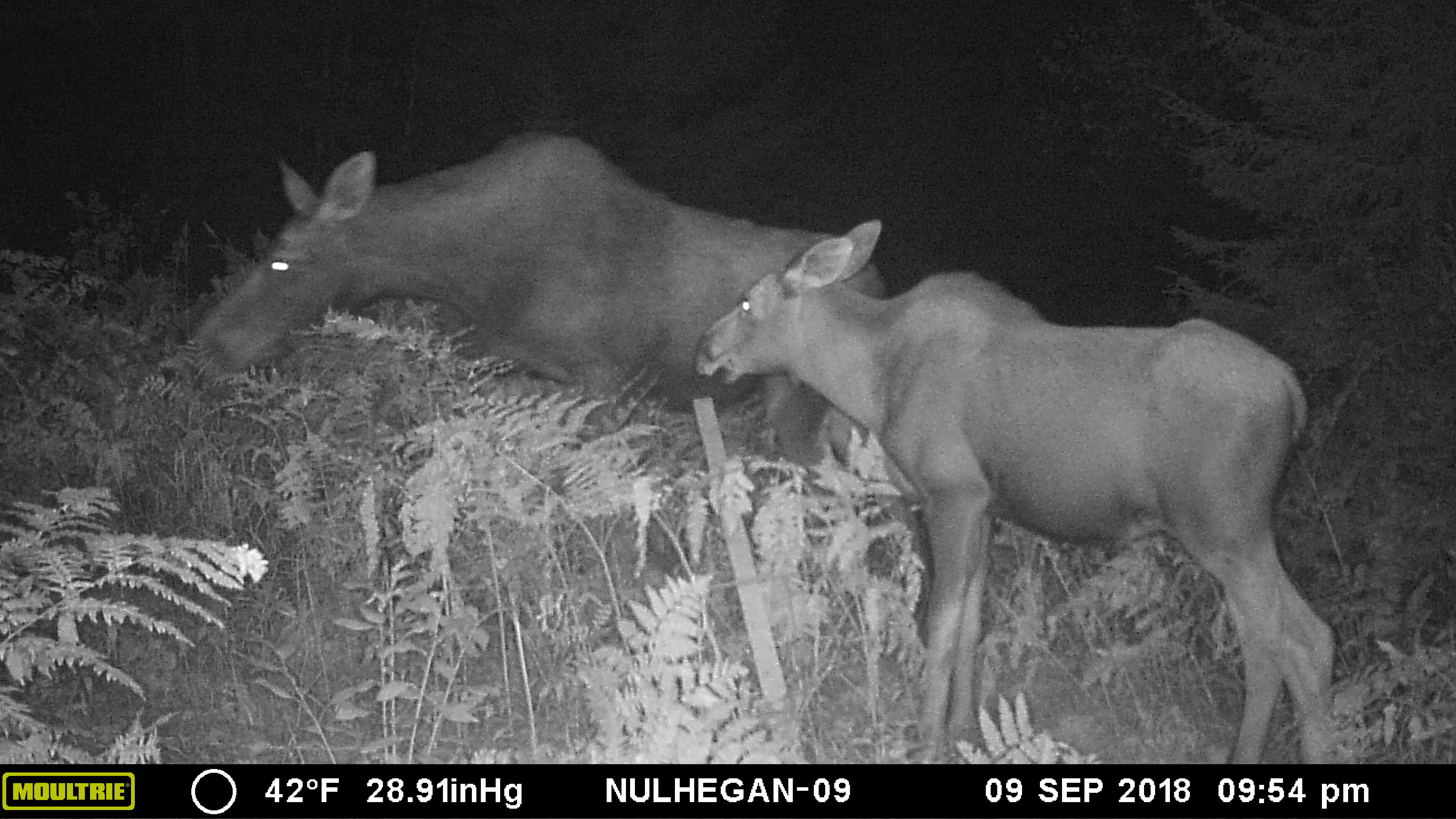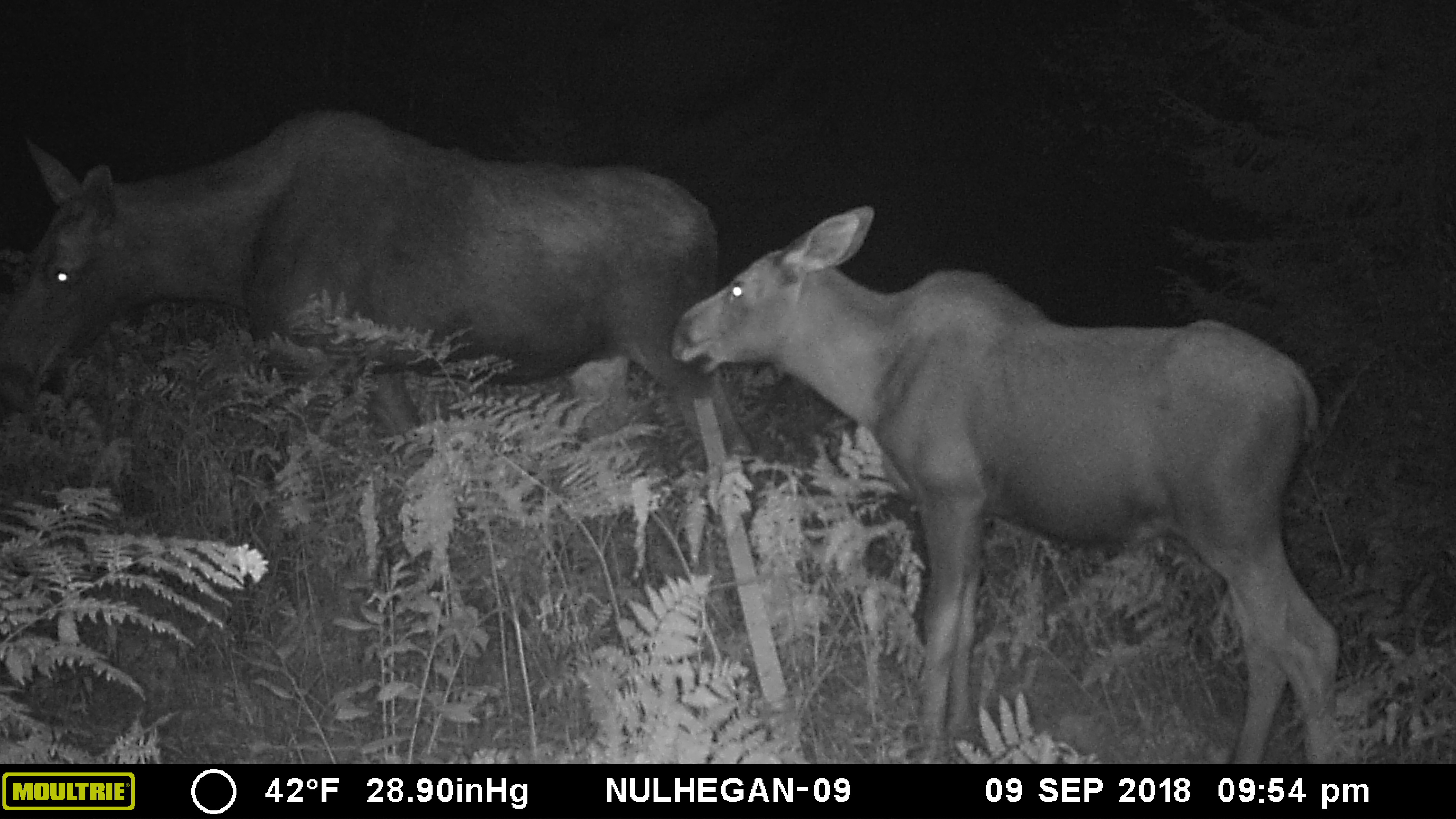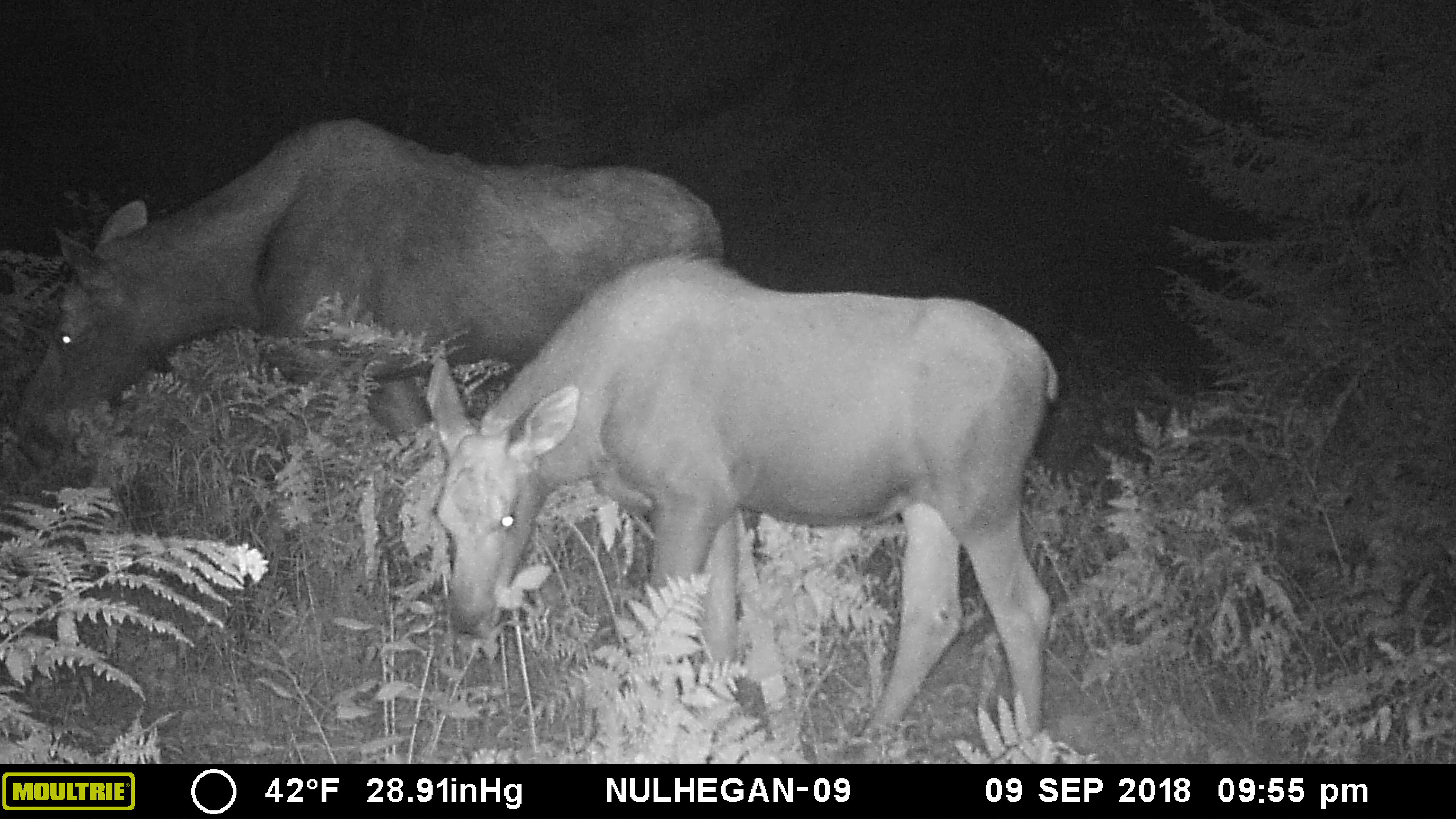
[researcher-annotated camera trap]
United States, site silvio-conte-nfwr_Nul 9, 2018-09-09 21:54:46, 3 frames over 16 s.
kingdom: Animalia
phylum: Chordata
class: Mammalia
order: Artiodactyla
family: Cervidae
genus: Alces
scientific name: Alces alces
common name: moose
Moose (Alces alces).